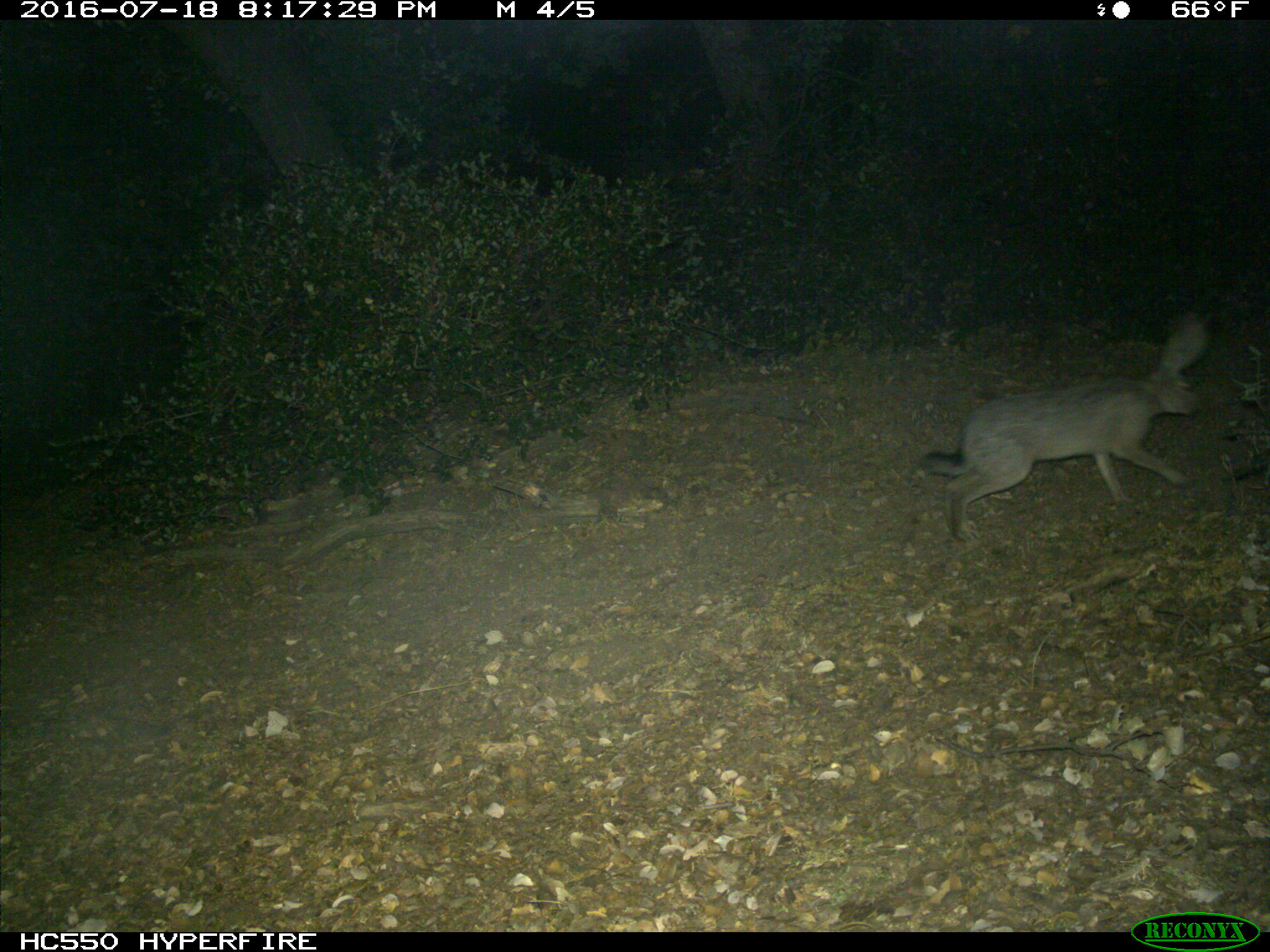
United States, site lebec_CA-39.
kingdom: Animalia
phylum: Chordata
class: Mammalia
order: Lagomorpha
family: Leporidae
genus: Lepus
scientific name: Lepus californicus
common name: black-tailed jackrabbit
Lepus californicus (black-tailed jackrabbit).